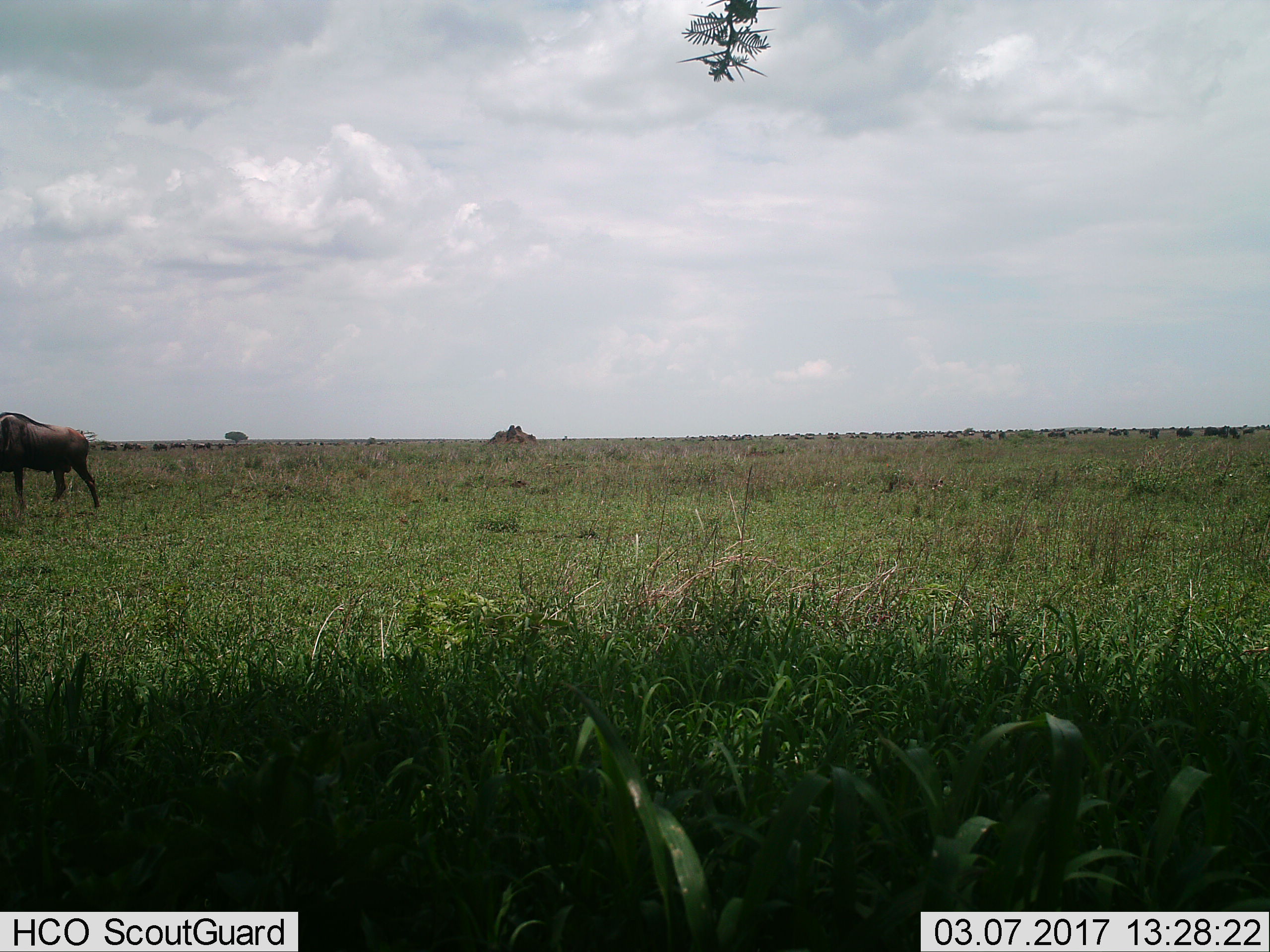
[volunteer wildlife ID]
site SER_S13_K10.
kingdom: Animalia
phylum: Chordata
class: Mammalia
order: Artiodactyla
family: Bovidae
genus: Connochaetes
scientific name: Connochaetes taurinus taurinus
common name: blue wildebeest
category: wildebeestblue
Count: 1.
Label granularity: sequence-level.